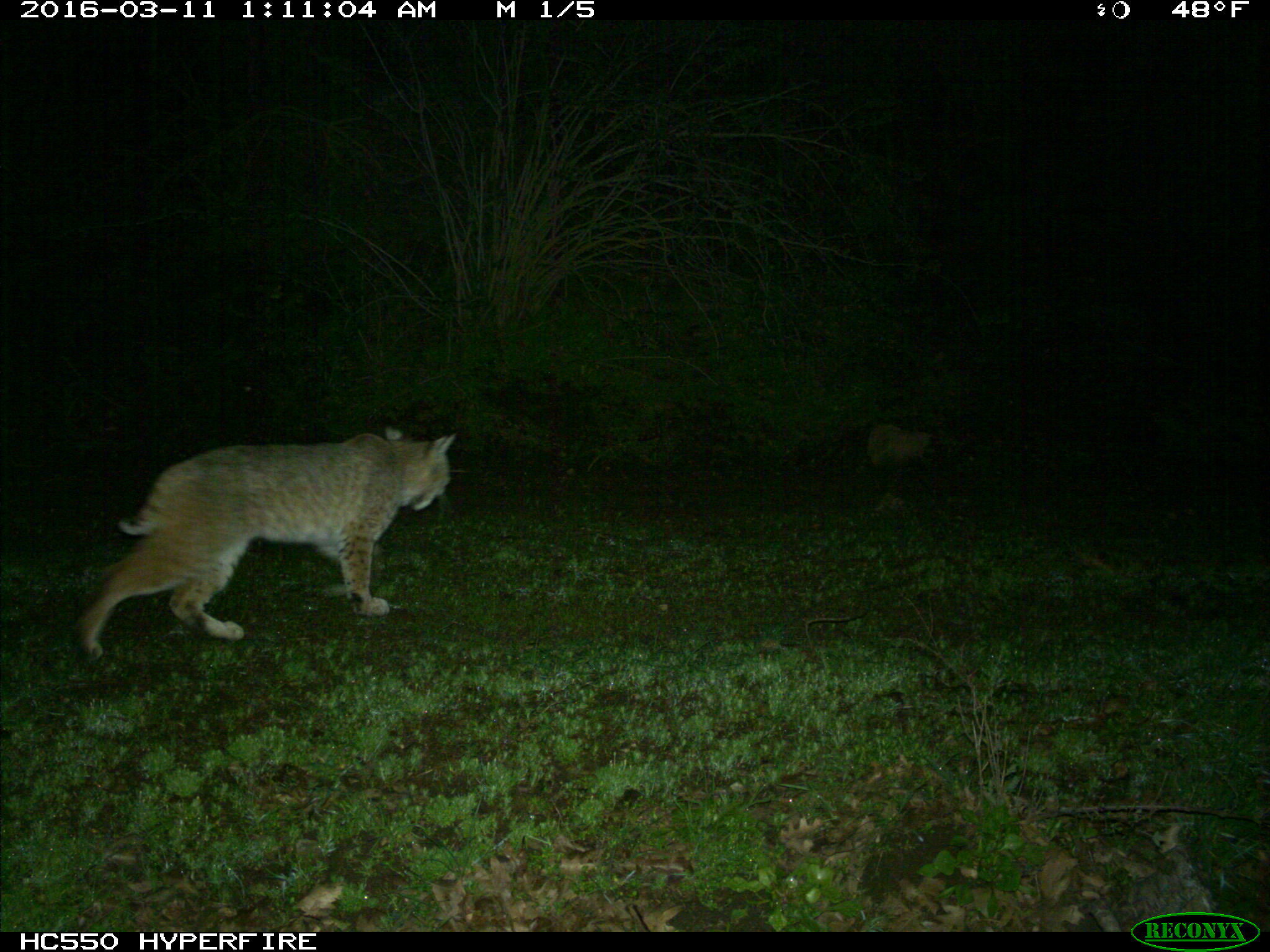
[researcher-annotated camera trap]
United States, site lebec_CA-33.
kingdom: Animalia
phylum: Chordata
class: Mammalia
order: Carnivora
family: Felidae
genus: Lynx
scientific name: Lynx rufus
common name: bobcat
Lynx rufus (bobcat).